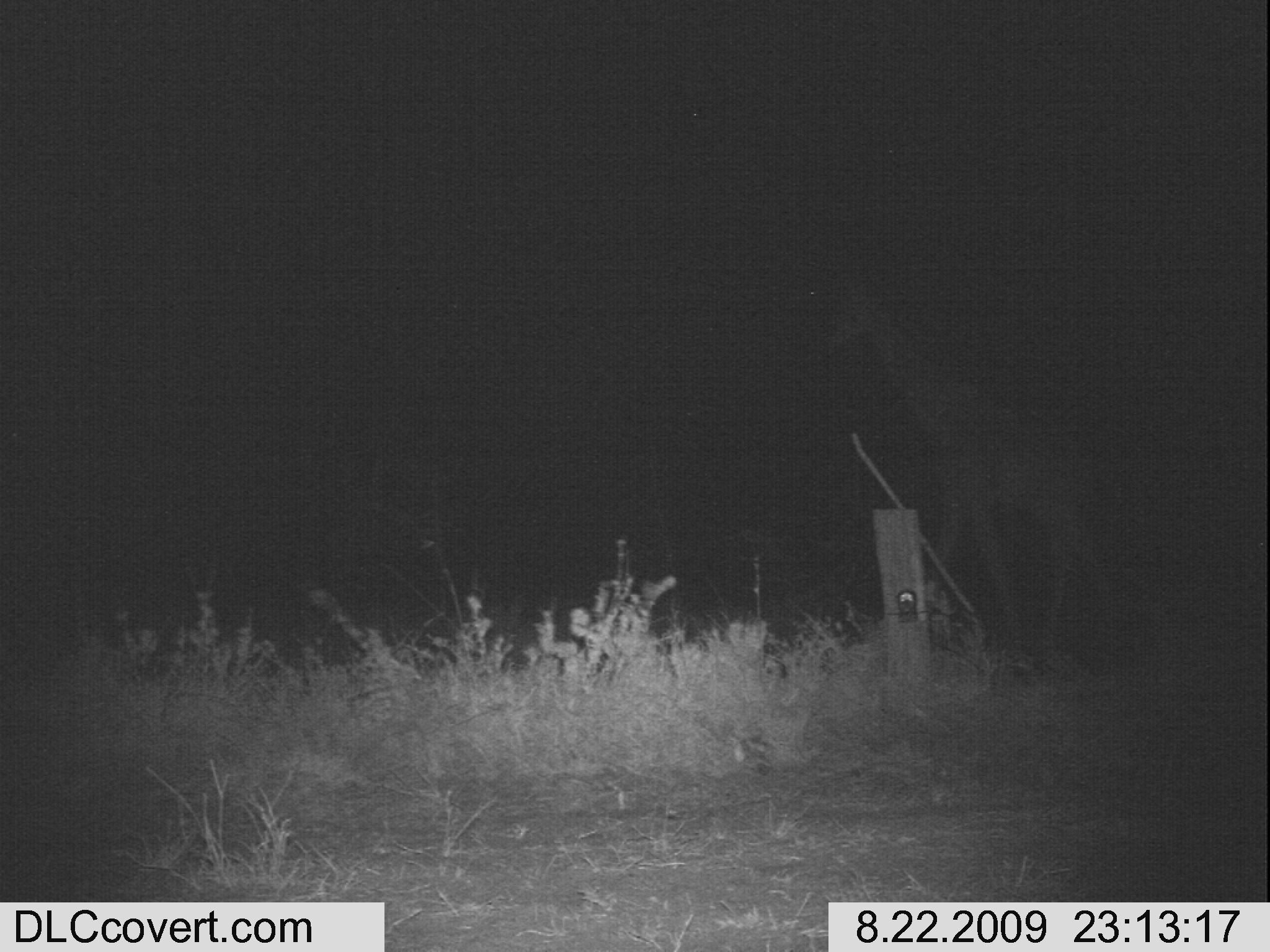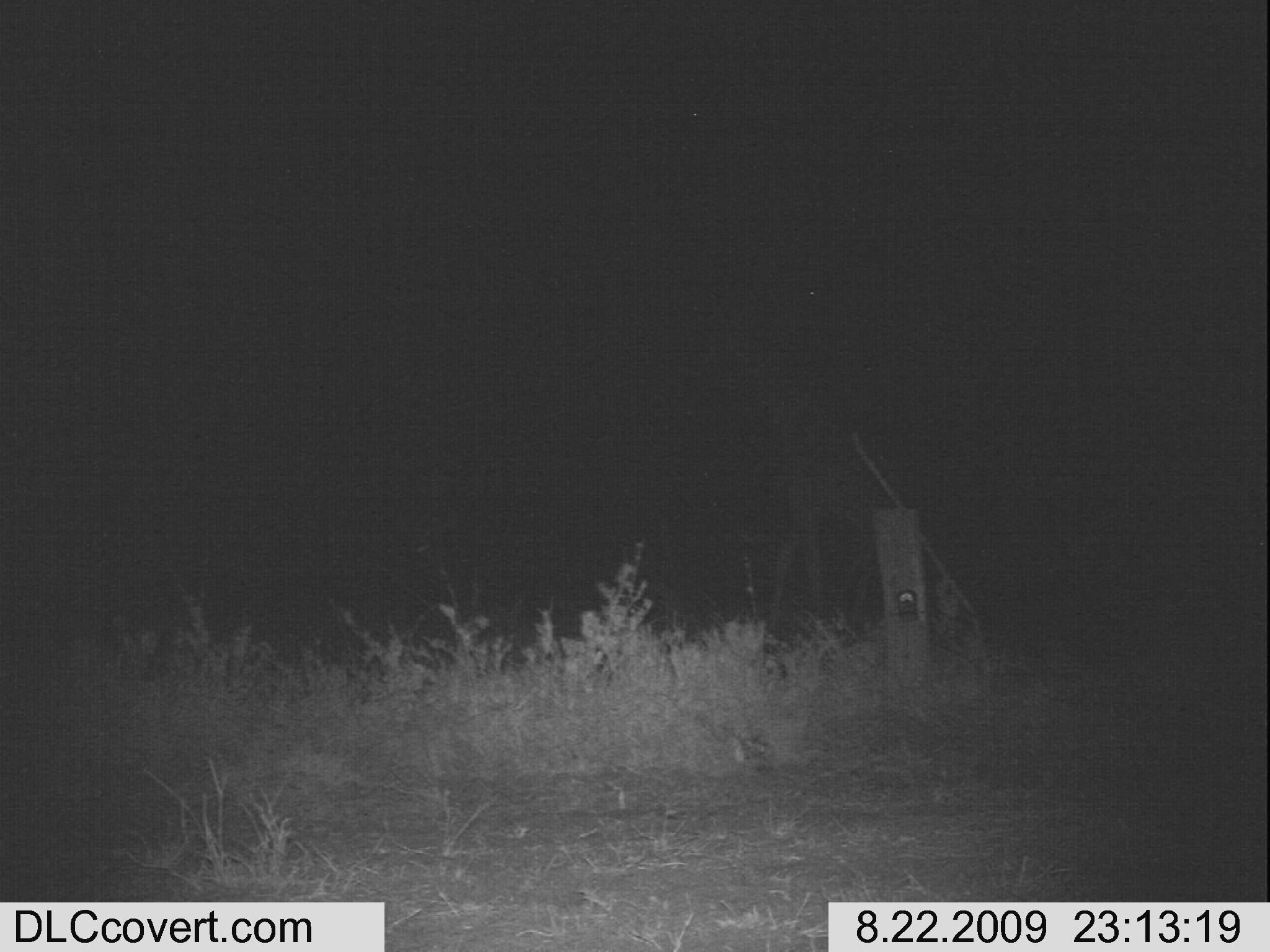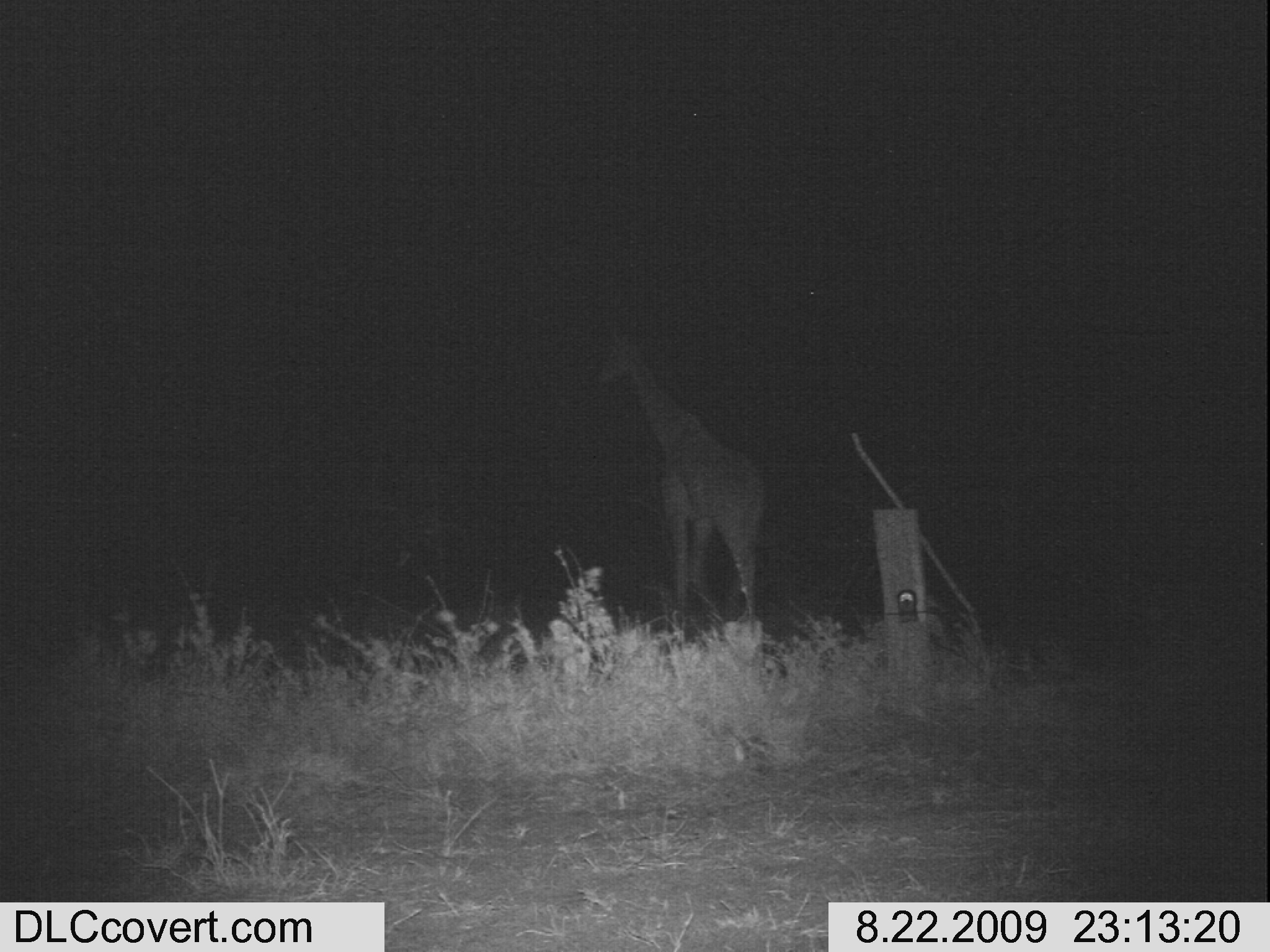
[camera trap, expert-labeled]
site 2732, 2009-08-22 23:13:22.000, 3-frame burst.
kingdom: Animalia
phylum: Chordata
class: Mammalia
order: Artiodactyla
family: Giraffidae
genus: Giraffa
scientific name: Giraffa camelopardalis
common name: giraffe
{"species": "Giraffa camelopardalis (giraffe)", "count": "1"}